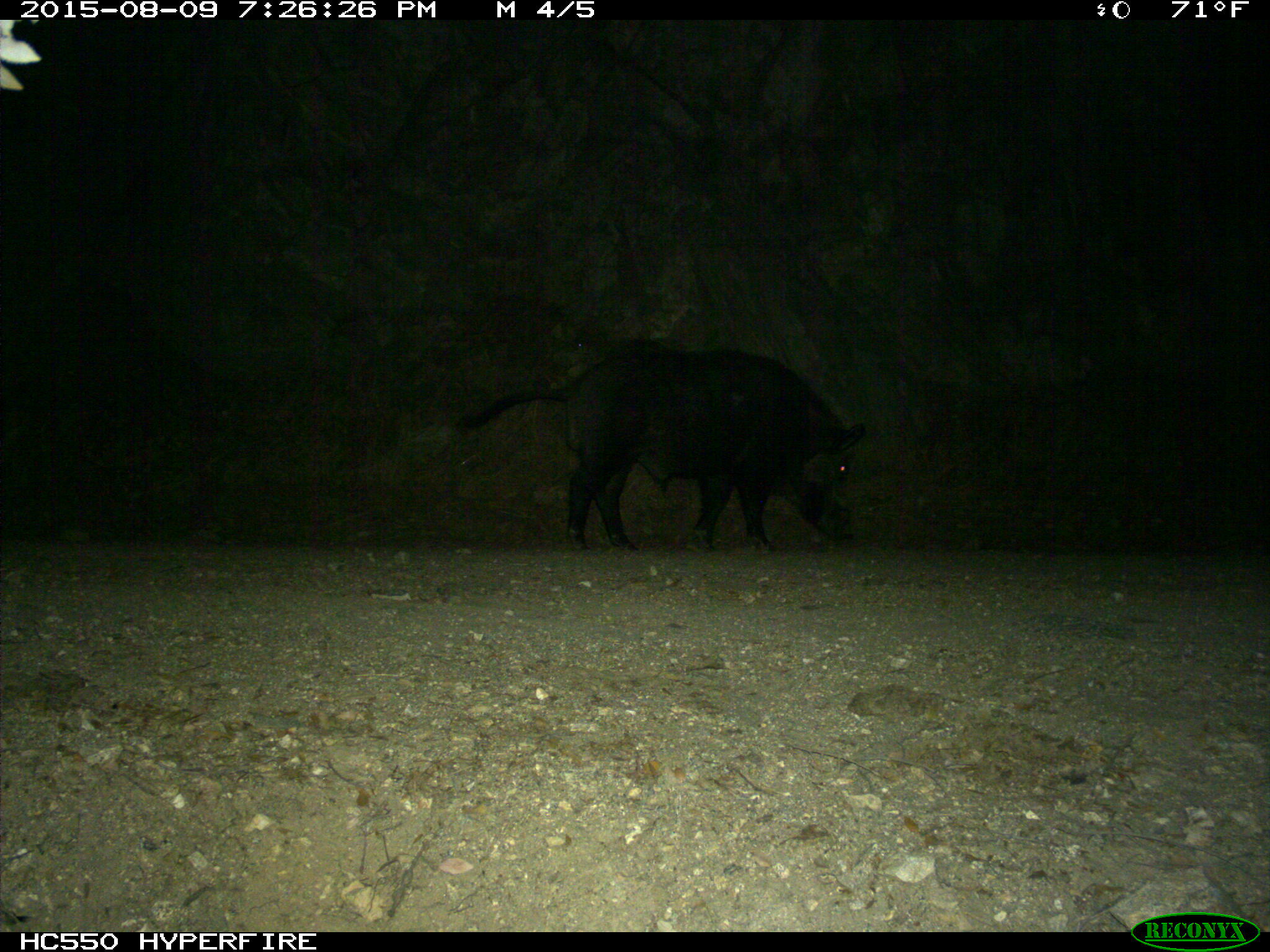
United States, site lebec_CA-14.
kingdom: Animalia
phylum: Chordata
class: Mammalia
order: Artiodactyla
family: Suidae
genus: Sus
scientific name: Sus scrofa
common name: wild boar